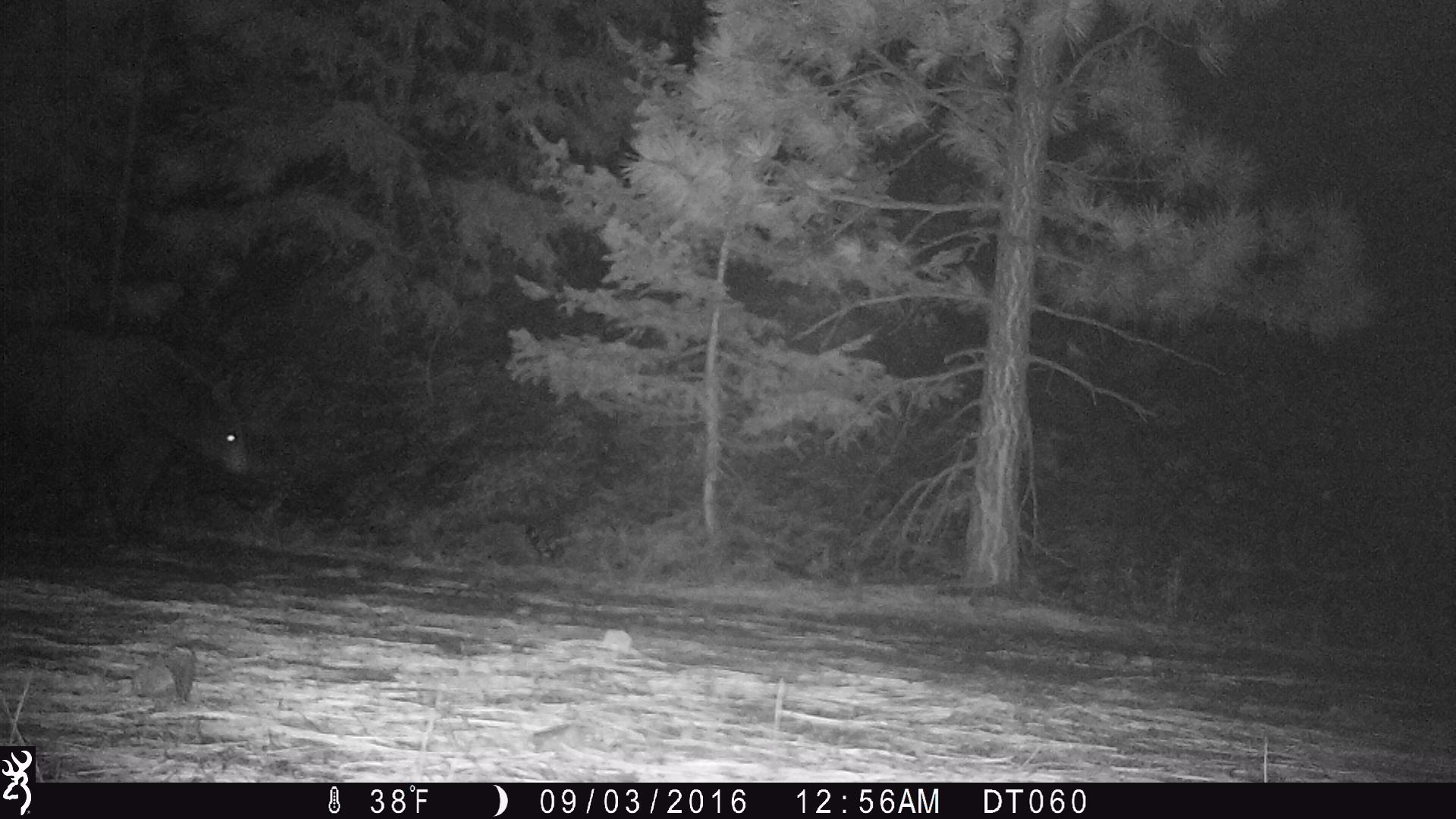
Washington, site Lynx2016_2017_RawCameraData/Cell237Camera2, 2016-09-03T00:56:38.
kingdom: Animalia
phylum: Chordata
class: Mammalia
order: Carnivora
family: Ursidae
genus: Ursus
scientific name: Ursus americanus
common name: american black bear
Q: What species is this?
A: Ursus americanus (american black bear).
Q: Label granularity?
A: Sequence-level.